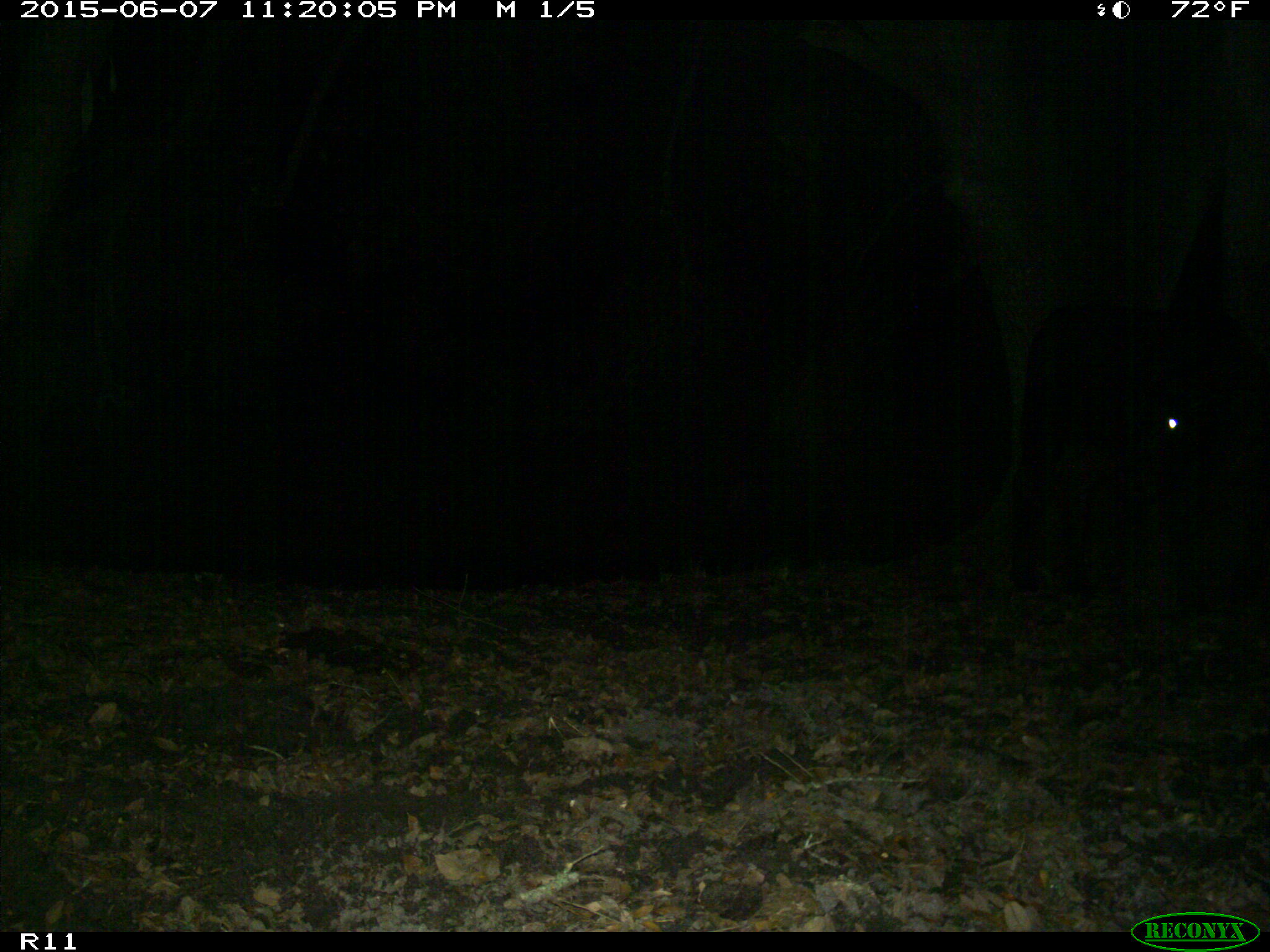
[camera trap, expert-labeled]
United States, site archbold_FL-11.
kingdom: Animalia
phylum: Chordata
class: Mammalia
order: Artiodactyla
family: Bovidae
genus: Bos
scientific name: Bos taurus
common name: domestic cow